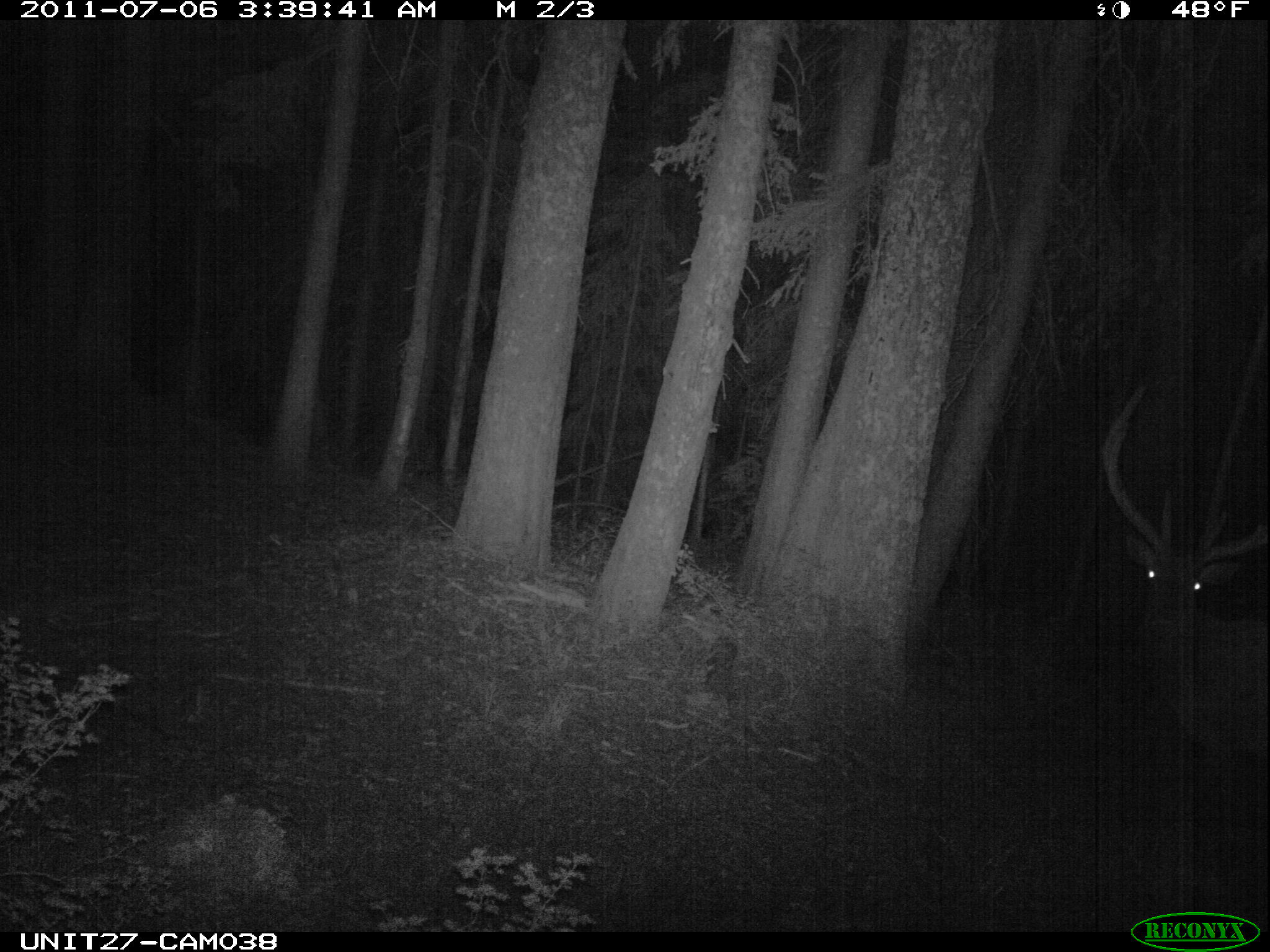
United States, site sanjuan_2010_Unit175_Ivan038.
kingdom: Animalia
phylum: Chordata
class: Mammalia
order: Artiodactyla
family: Cervidae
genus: Cervus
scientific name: Cervus elaphus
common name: red deer